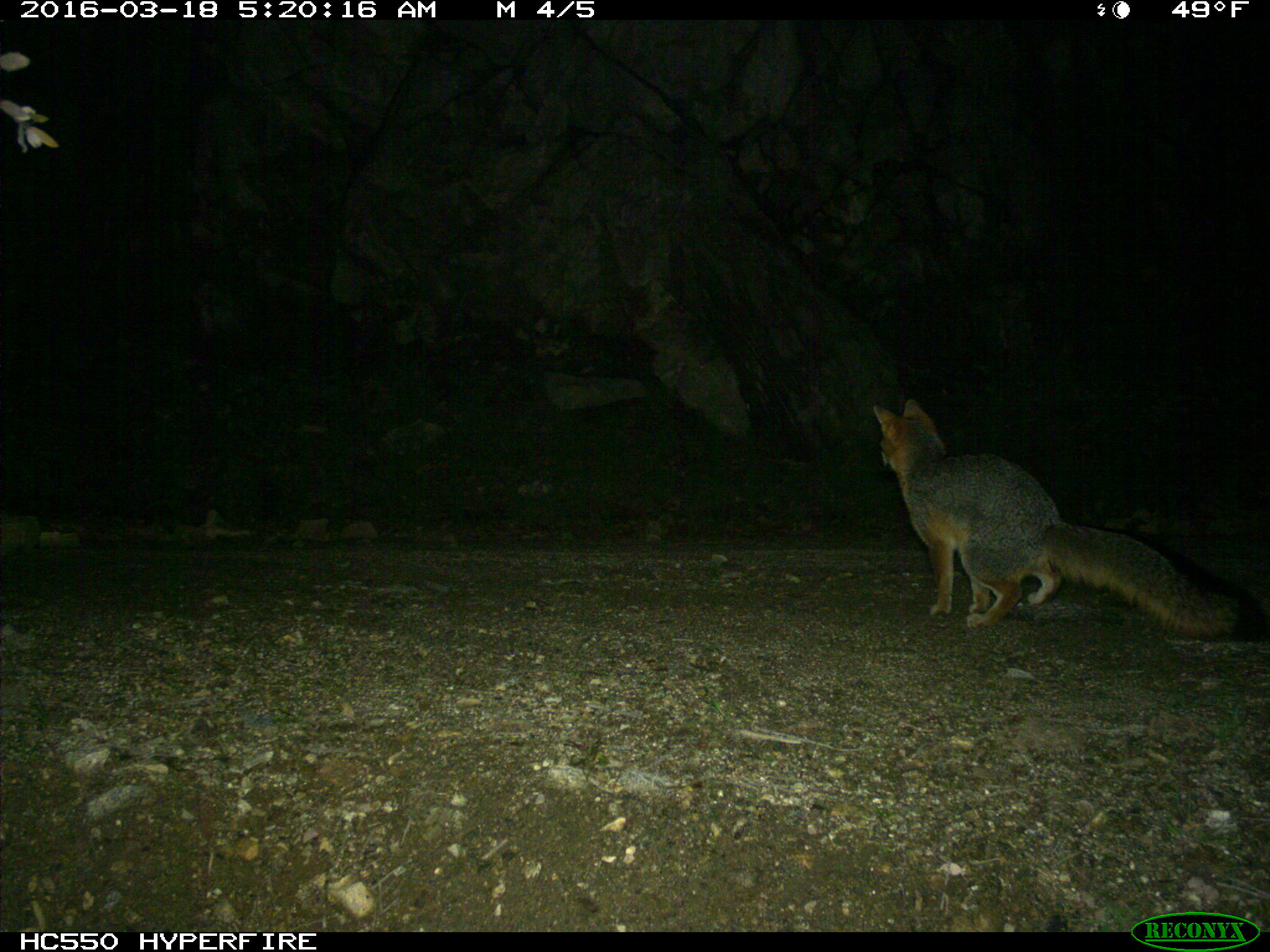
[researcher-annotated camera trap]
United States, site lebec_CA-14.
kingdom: Animalia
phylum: Chordata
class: Mammalia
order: Carnivora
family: Canidae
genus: Urocyon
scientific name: Urocyon cinereoargenteus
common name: gray fox